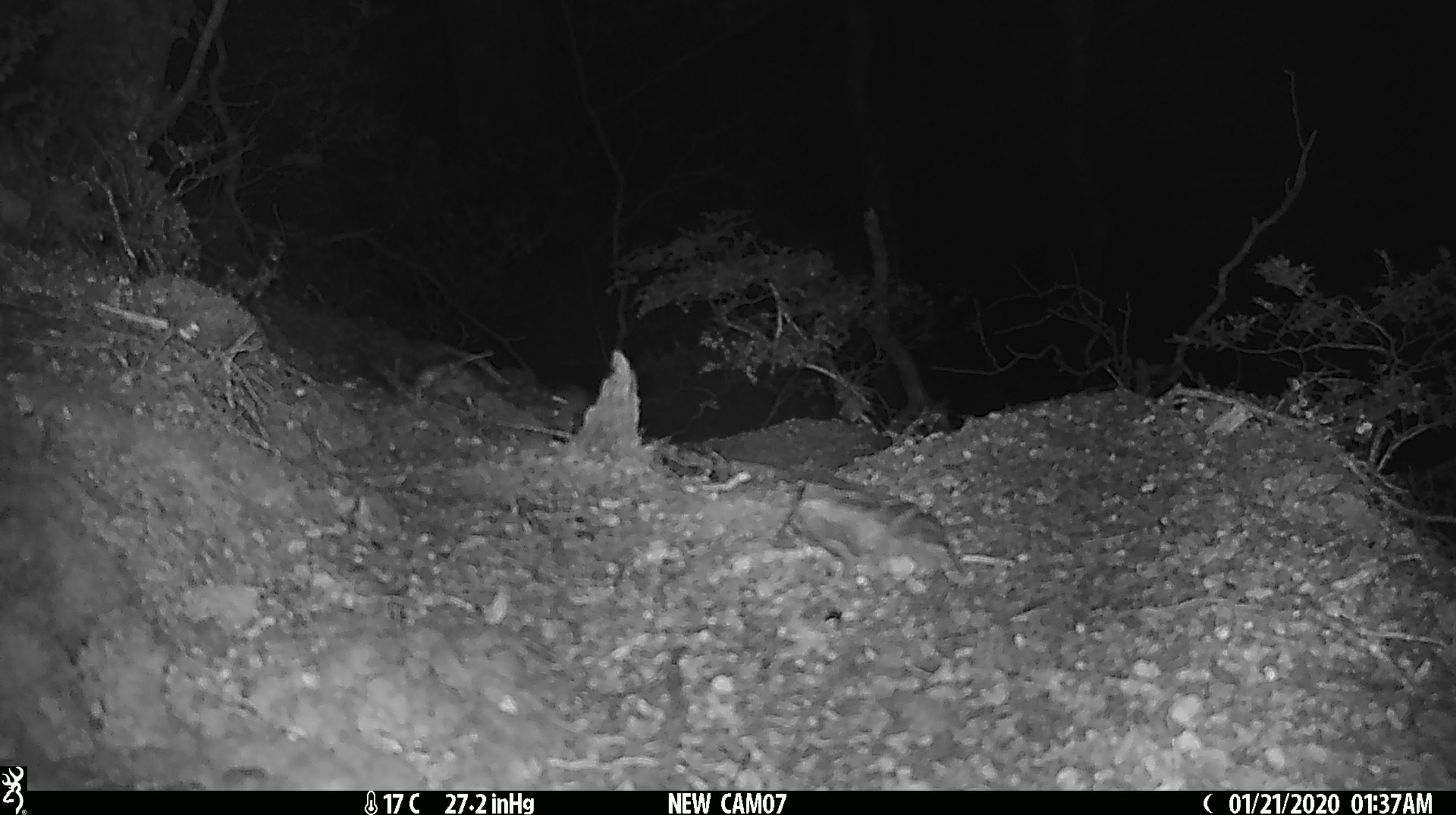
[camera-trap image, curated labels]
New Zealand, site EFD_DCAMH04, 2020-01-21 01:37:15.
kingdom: Animalia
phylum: Chordata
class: Mammalia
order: Rodentia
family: Muridae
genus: Mus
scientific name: Mus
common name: mouse